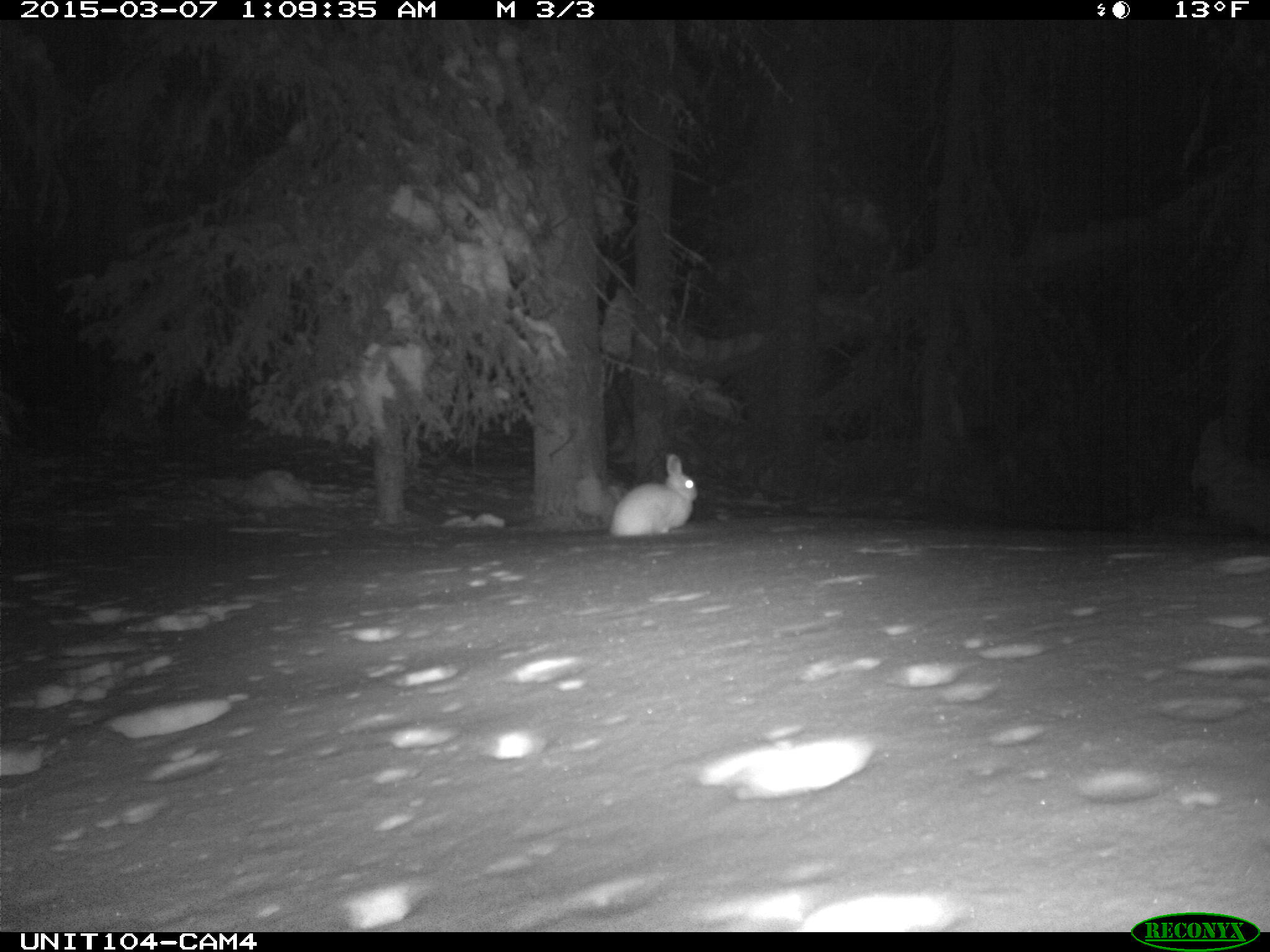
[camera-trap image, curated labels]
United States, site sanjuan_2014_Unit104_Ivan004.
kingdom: Animalia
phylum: Chordata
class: Mammalia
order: Lagomorpha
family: Leporidae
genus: Lepus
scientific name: Lepus americanus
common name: snowshoe hare